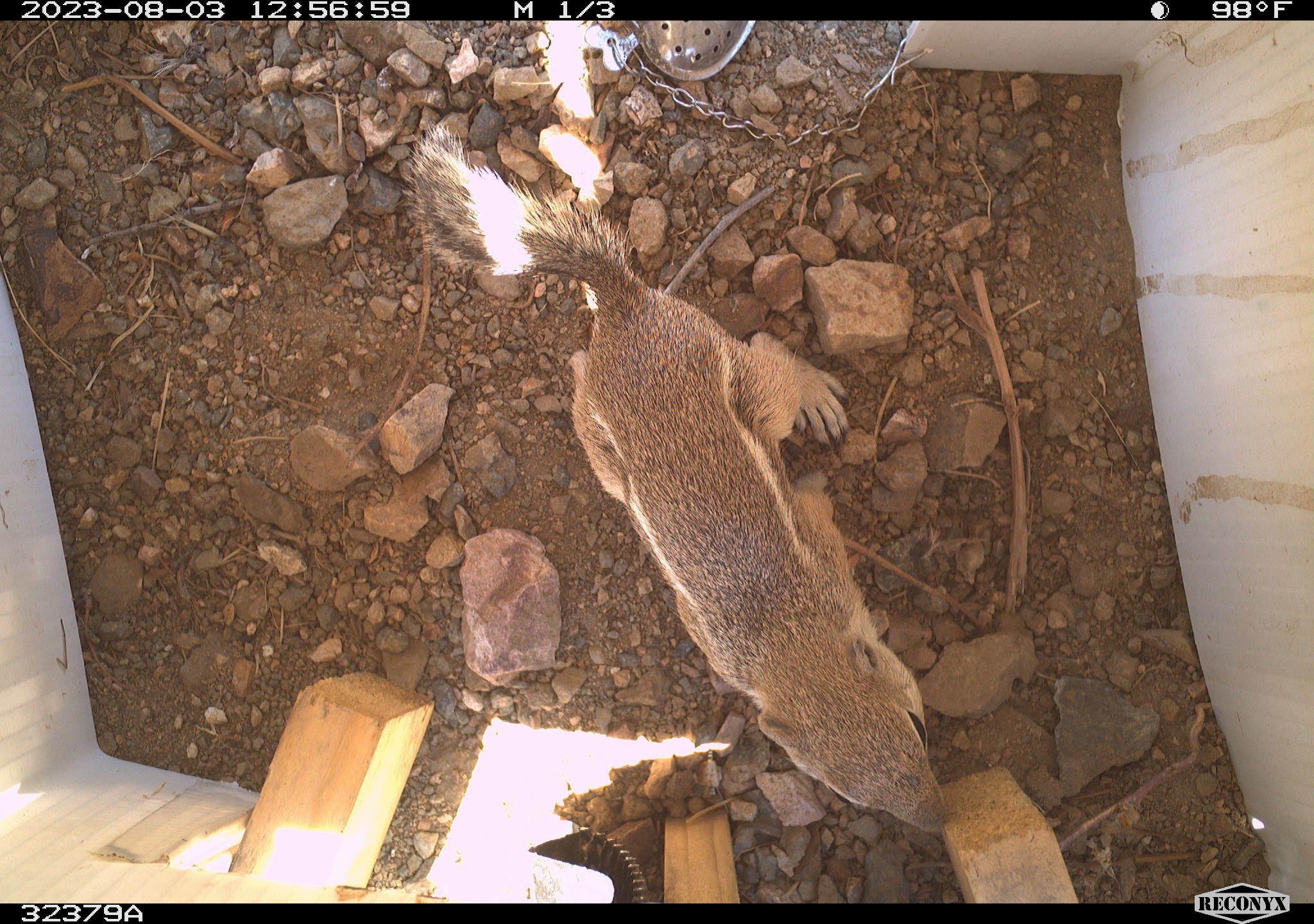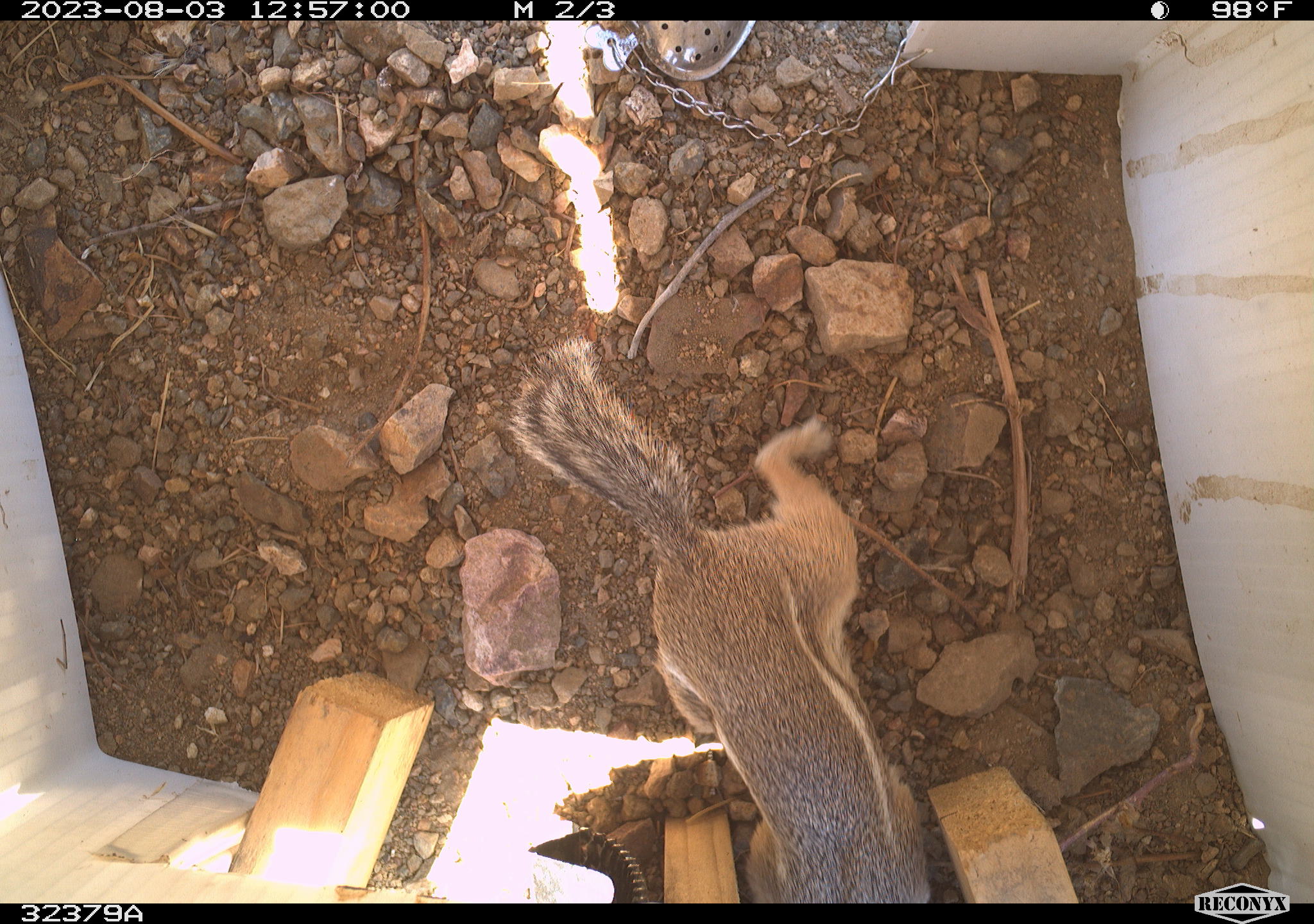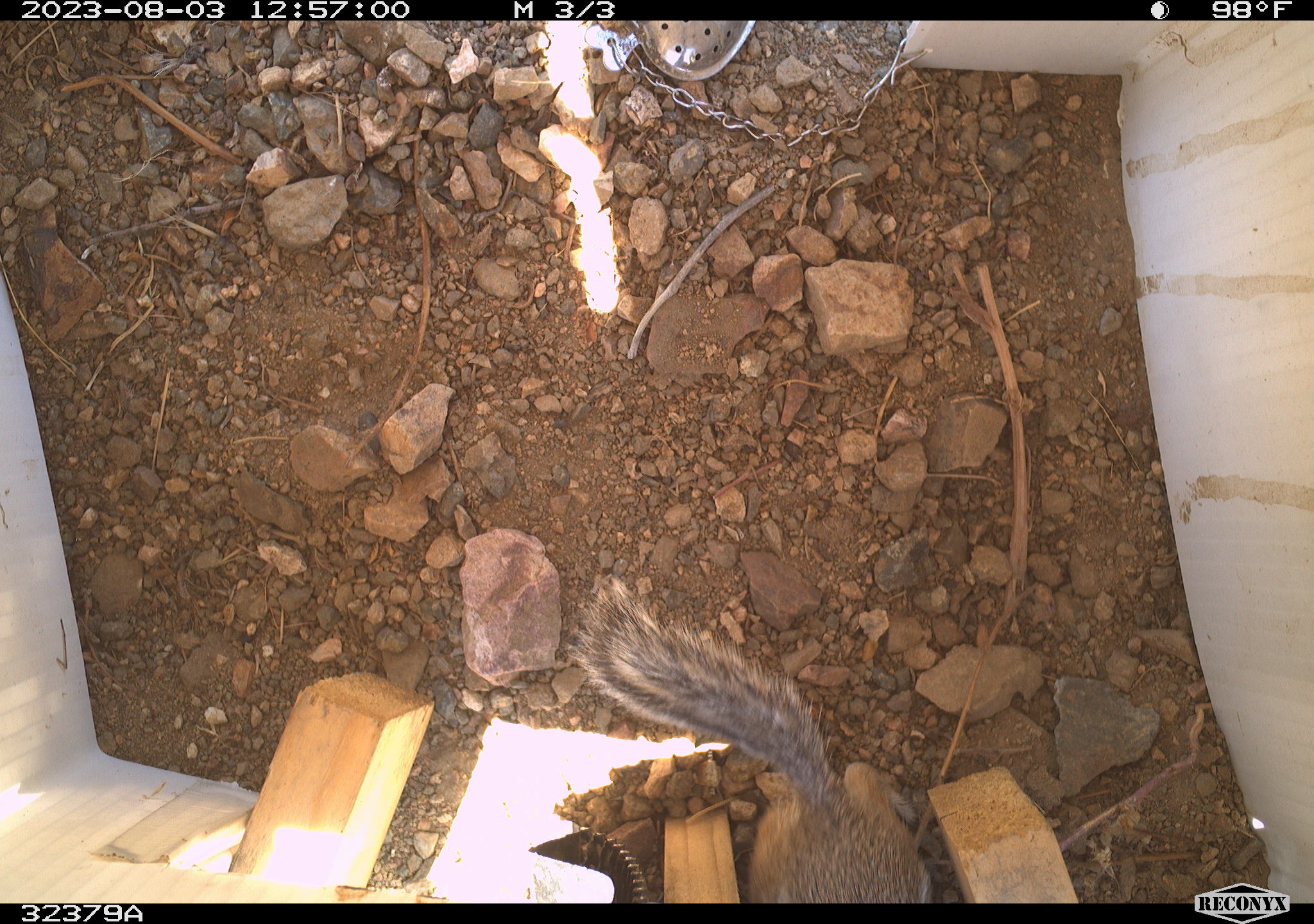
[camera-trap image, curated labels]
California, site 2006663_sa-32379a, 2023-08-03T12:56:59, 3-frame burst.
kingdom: Animalia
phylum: Chordata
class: Mammalia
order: Rodentia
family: Sciuridae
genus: Ammospermophilus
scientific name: Ammospermophilus leucurus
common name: white-tailed antelope squirrel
White-tailed antelope squirrel (Ammospermophilus leucurus).